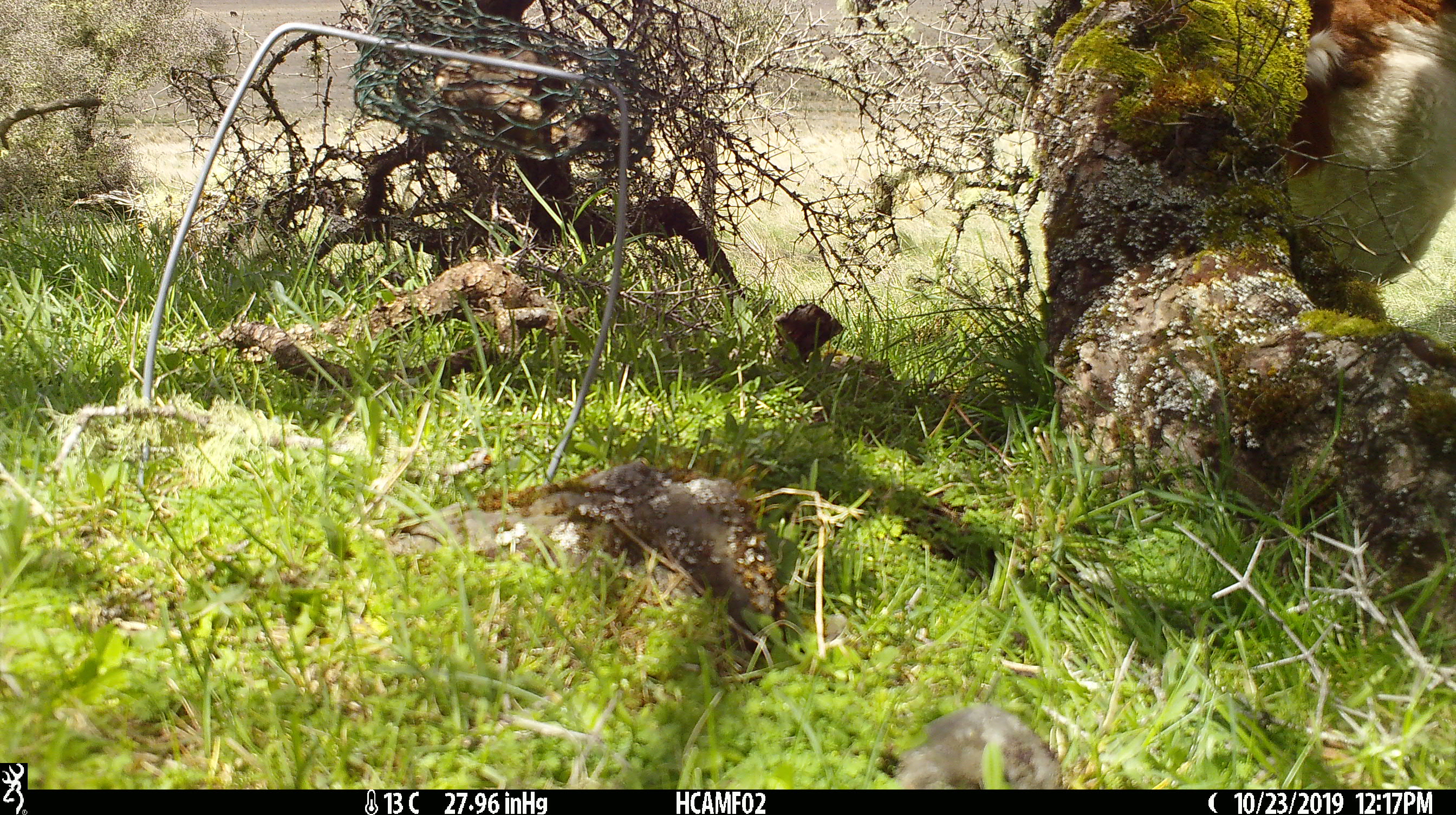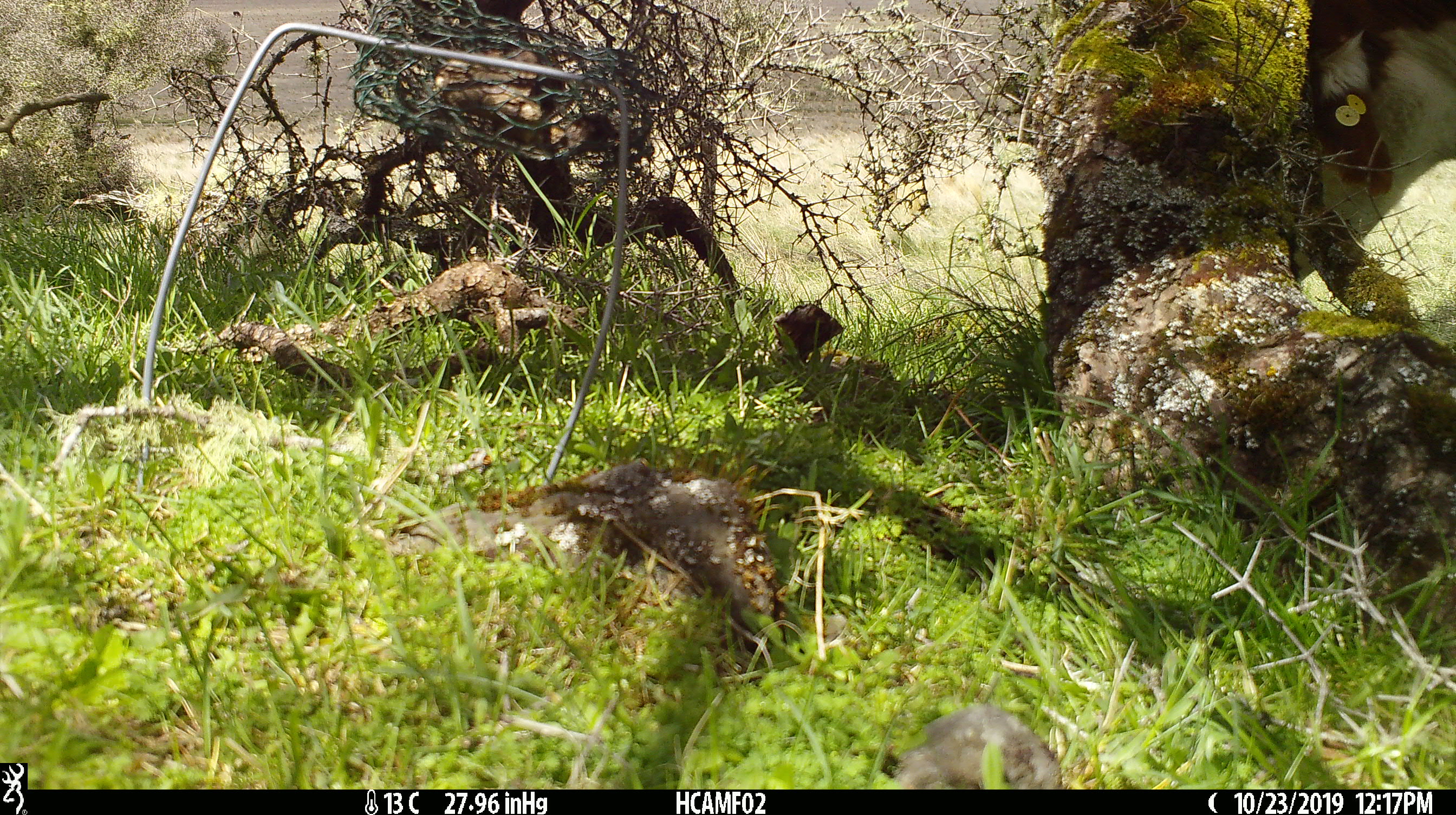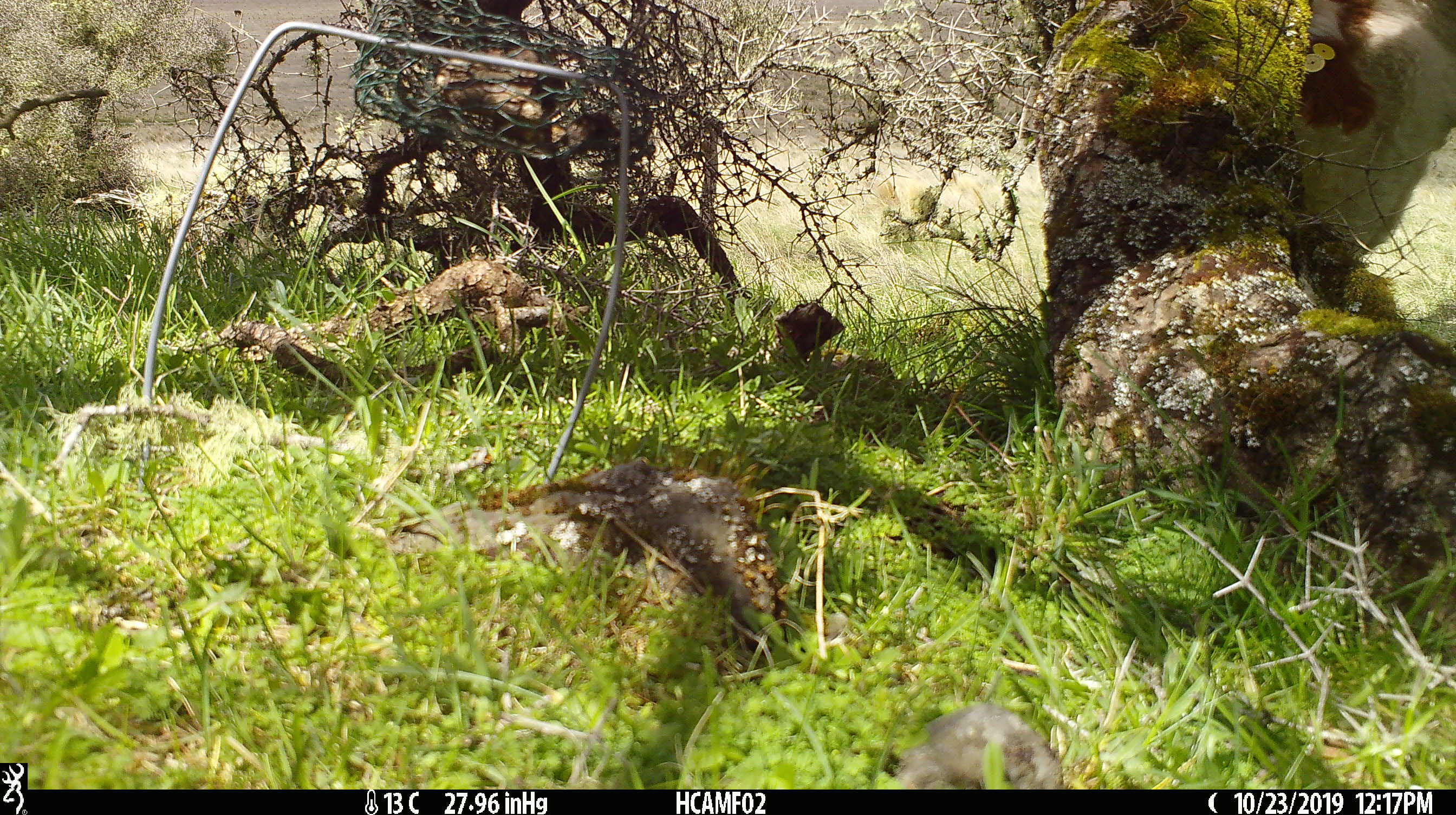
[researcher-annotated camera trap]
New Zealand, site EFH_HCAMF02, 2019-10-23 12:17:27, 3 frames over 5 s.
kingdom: Animalia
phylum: Chordata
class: Mammalia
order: Artiodactyla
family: Bovidae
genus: Bos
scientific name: Bos taurus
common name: domestic cow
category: cow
Cow (domestic cow) (Bos taurus).